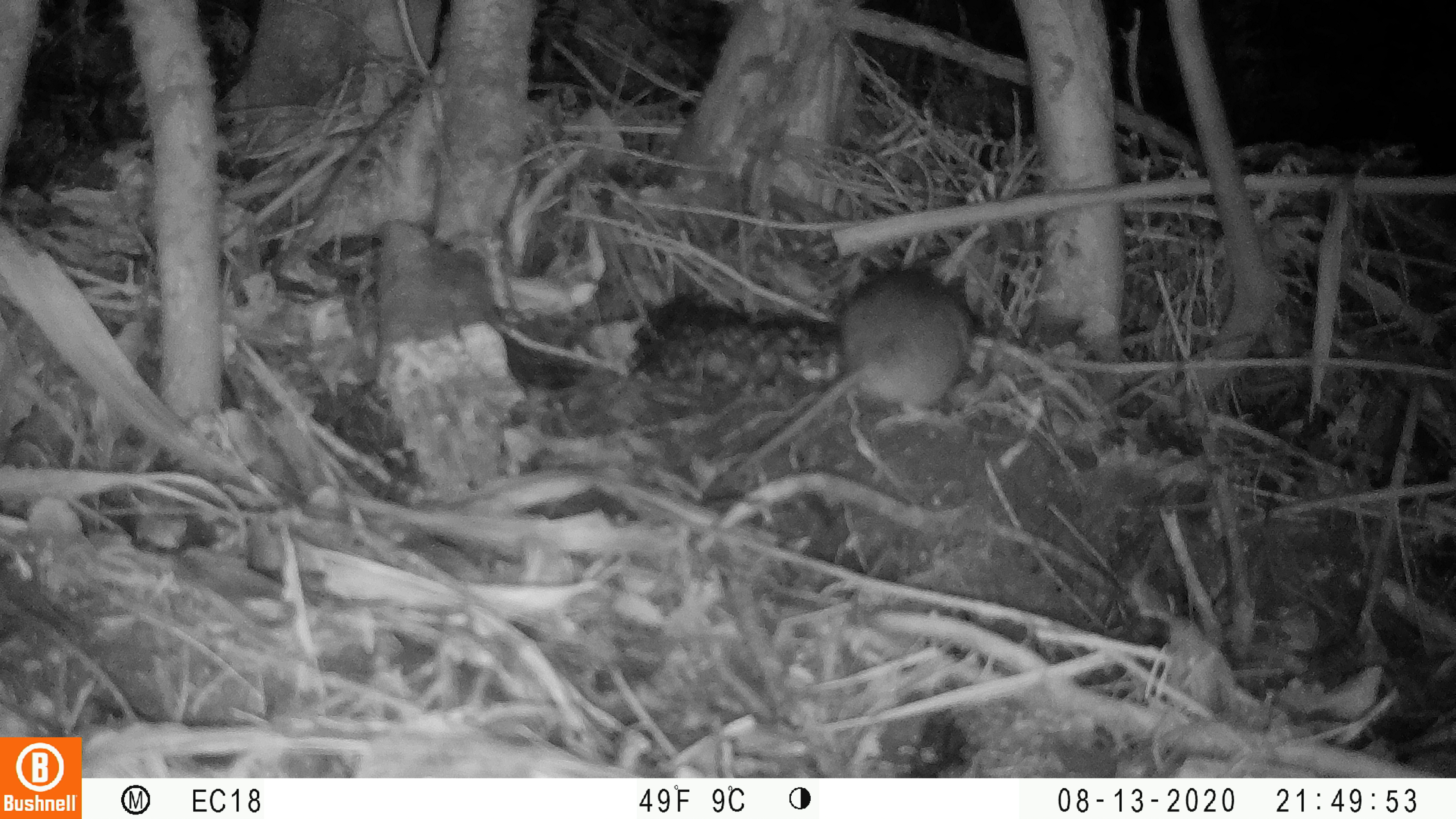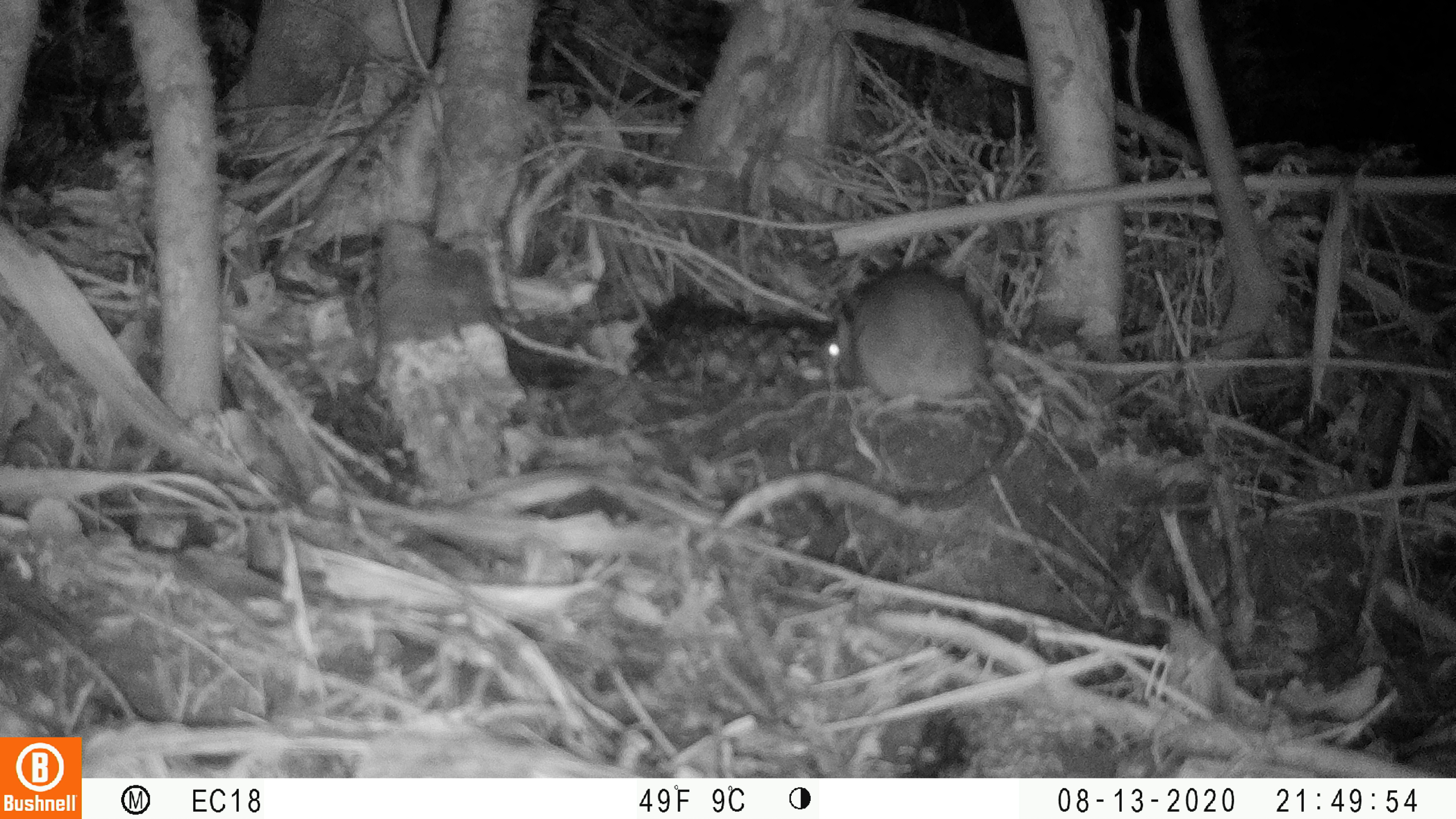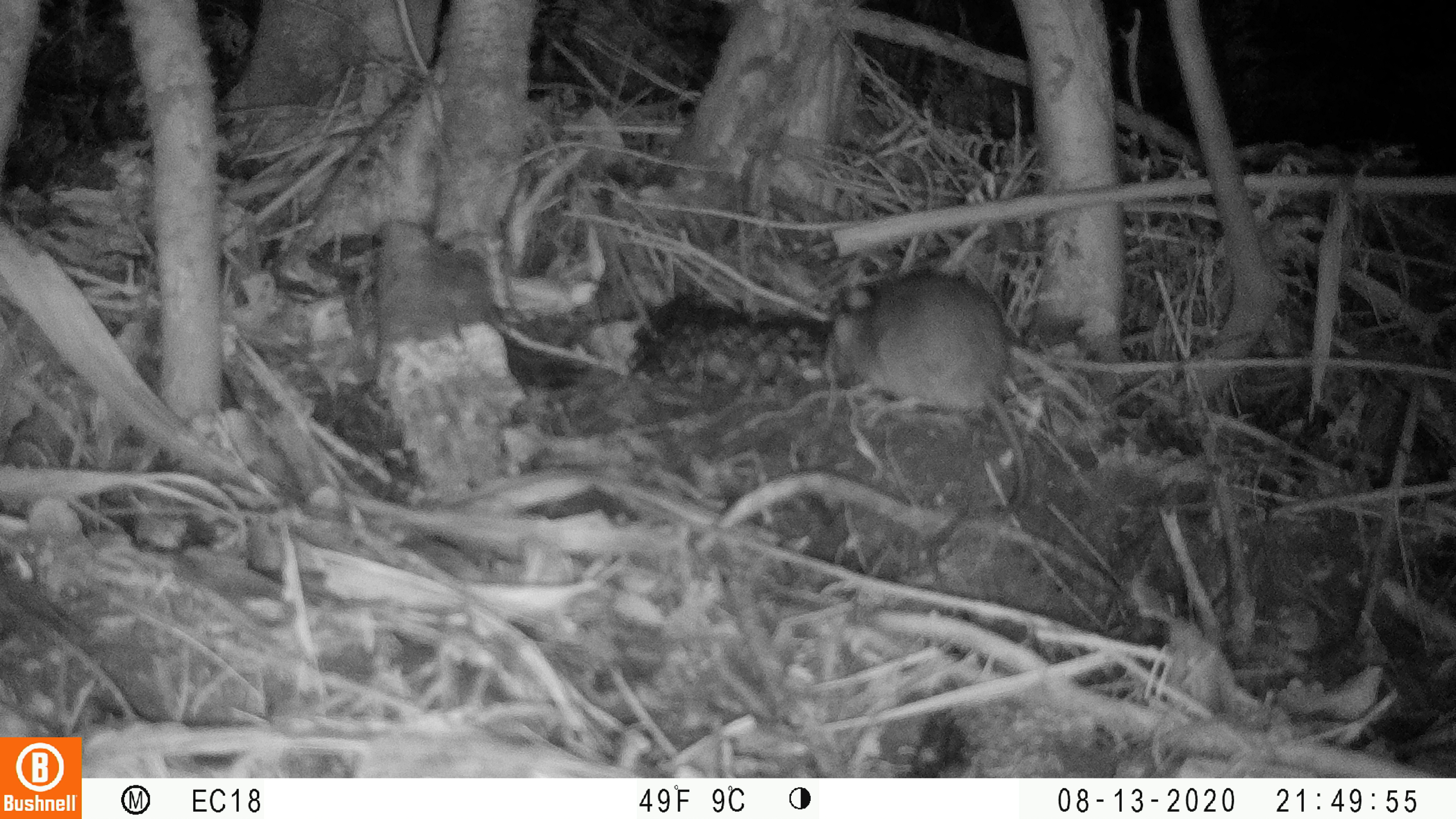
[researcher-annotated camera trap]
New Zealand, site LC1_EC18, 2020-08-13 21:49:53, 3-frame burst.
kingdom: Animalia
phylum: Chordata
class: Mammalia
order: Rodentia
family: Muridae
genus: Rattus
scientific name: Rattus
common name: rat